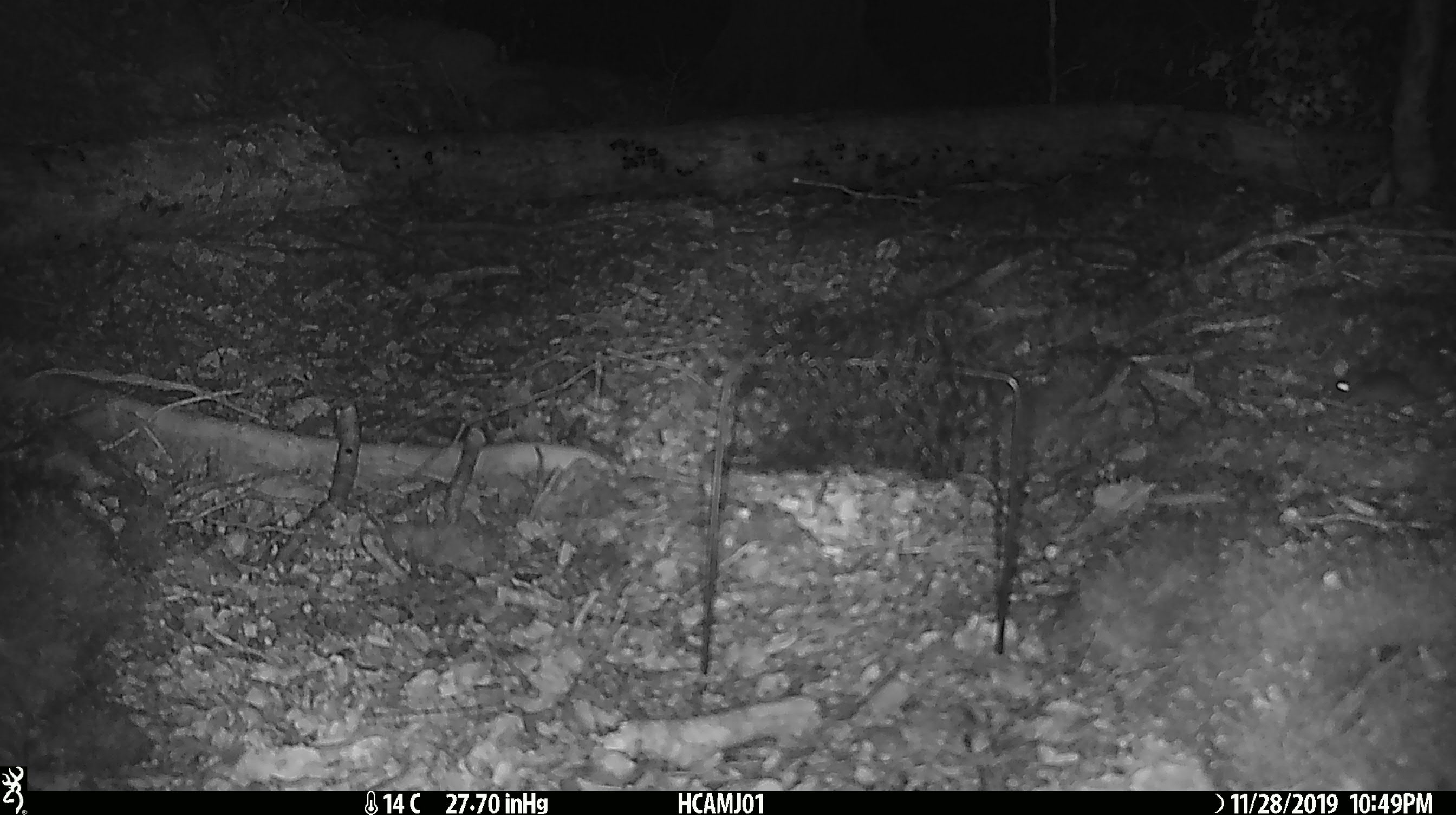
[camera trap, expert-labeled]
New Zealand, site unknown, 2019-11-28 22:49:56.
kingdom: Animalia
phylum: Chordata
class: Mammalia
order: Rodentia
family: Muridae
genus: Mus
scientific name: Mus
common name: mouse